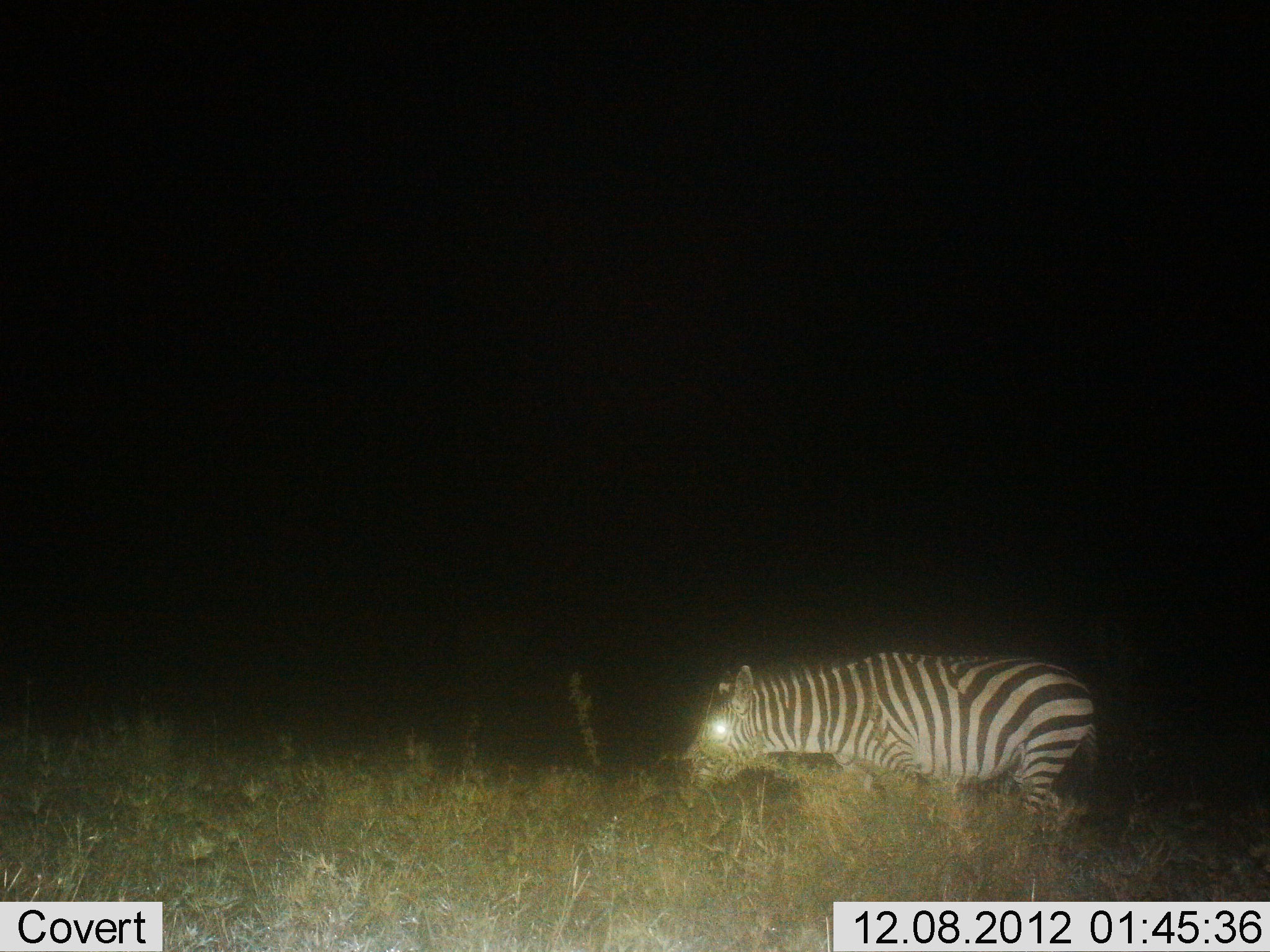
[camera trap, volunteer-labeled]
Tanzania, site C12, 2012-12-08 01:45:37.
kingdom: Animalia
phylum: Chordata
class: Mammalia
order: Perissodactyla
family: Equidae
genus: Equus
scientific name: Equus quagga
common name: plains zebra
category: zebra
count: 1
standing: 20%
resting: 0%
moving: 40%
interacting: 0%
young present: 0%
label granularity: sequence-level